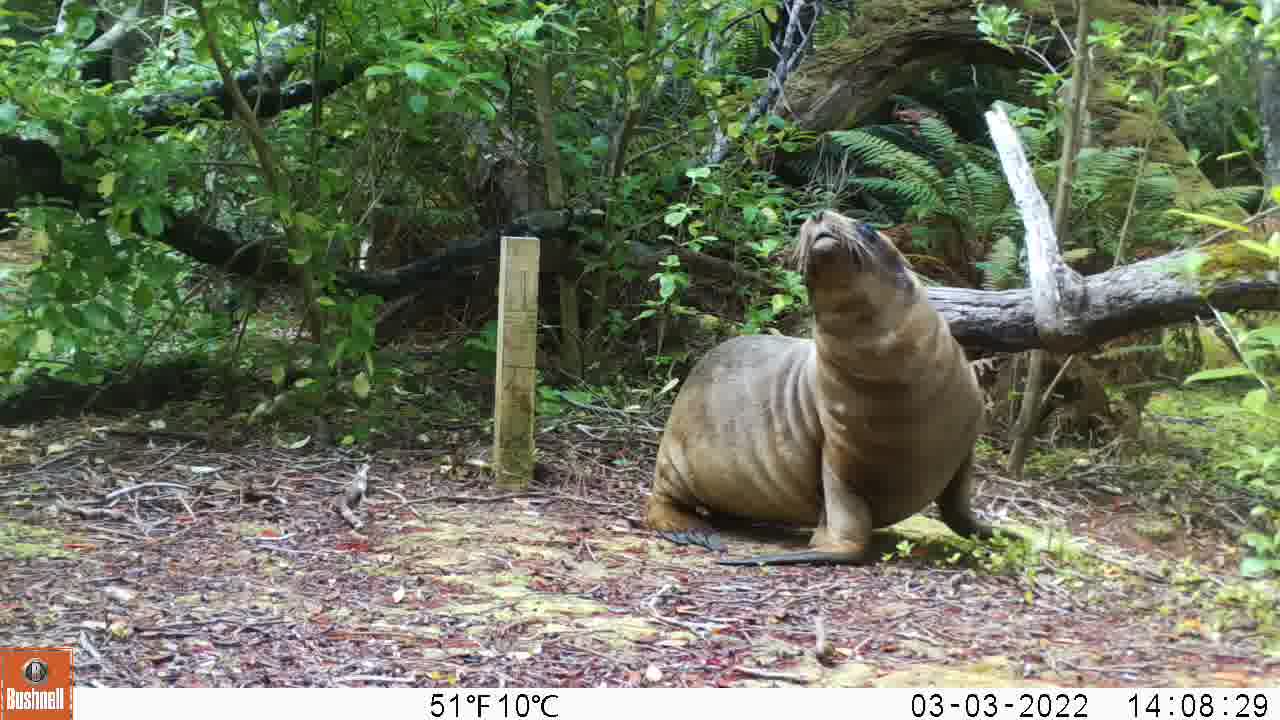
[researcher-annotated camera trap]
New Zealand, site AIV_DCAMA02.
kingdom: Animalia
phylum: Chordata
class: Mammalia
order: Carnivora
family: Otariidae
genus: Phocarctos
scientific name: Phocarctos hookeri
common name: new zealand sea lion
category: sealion